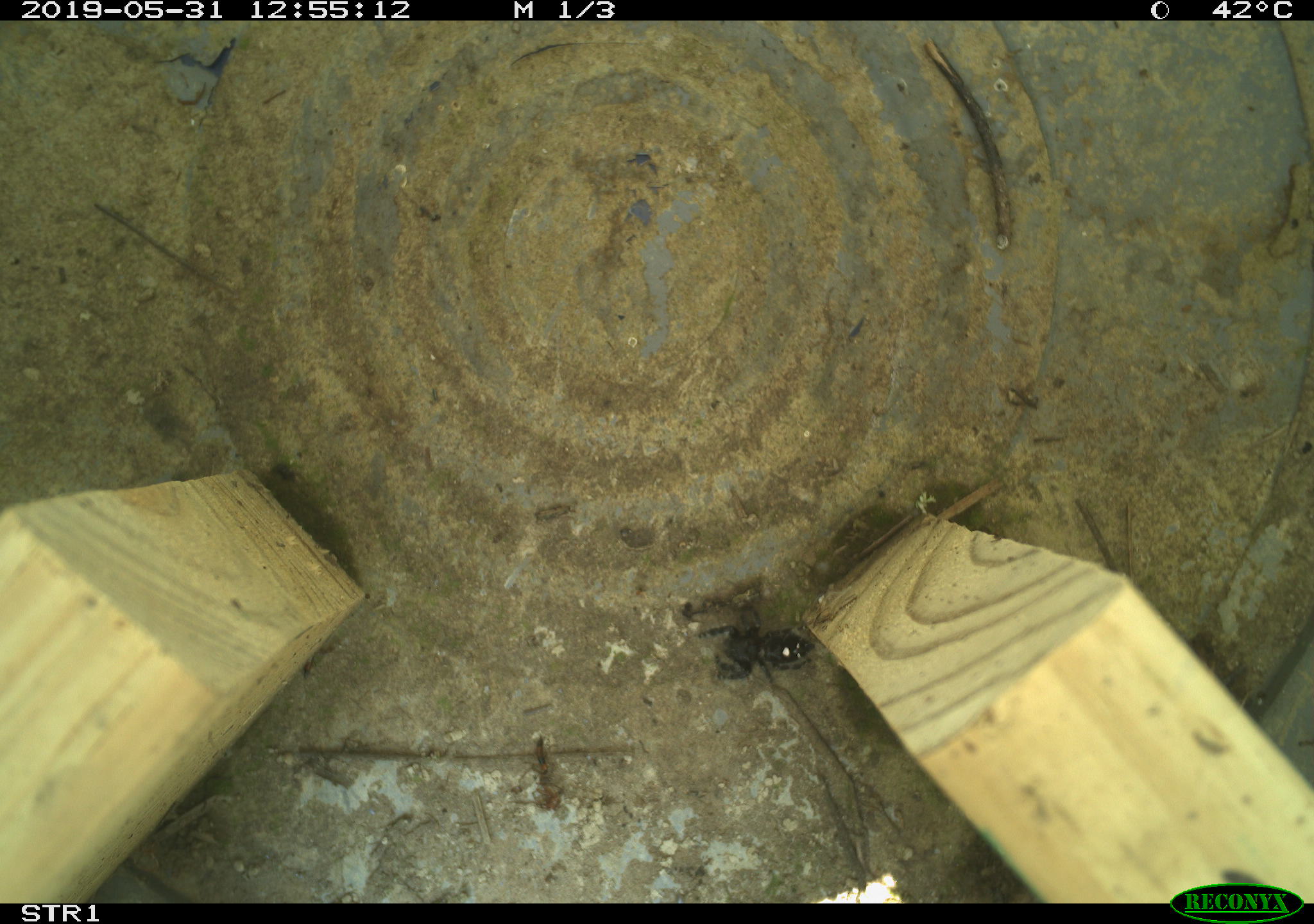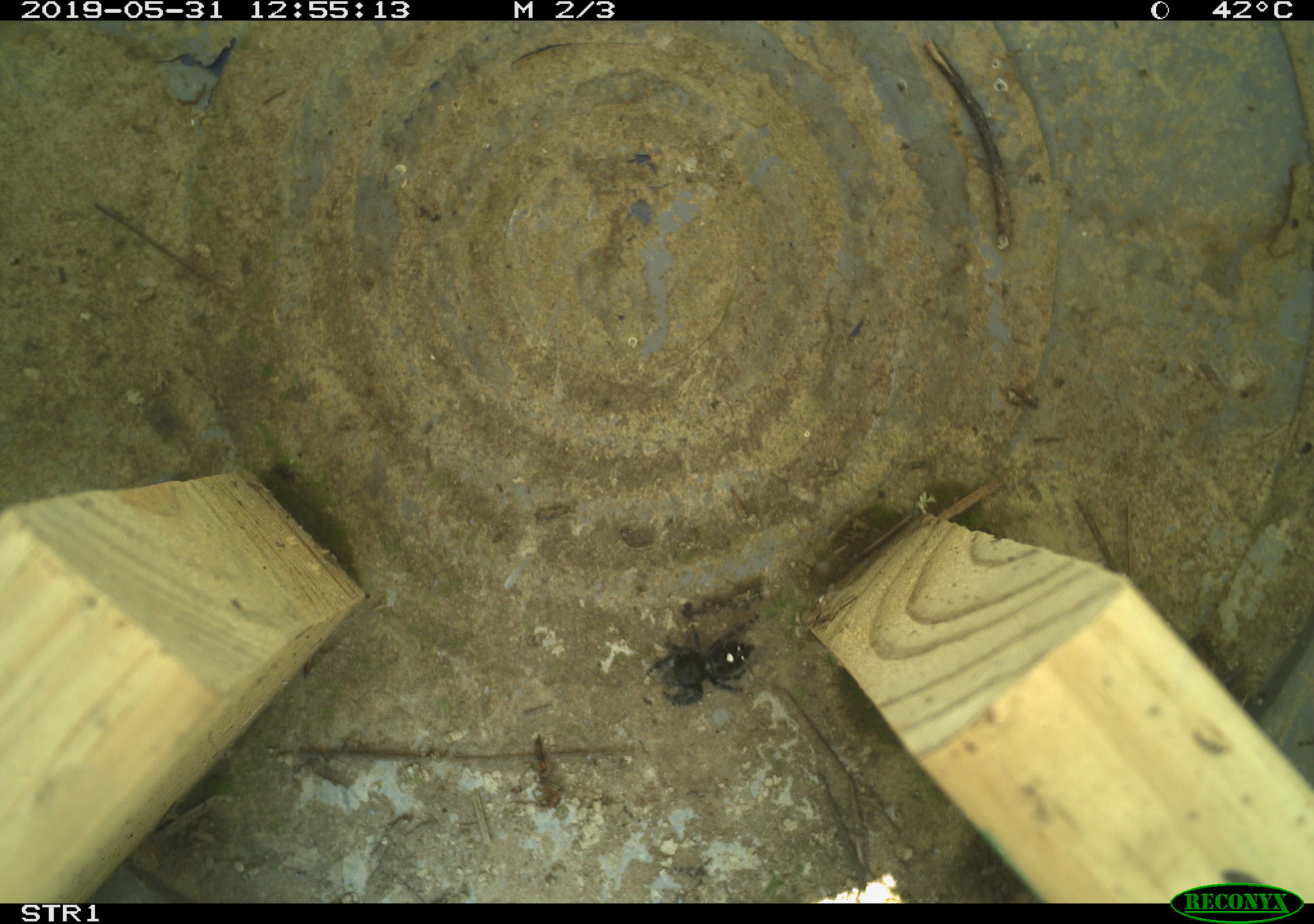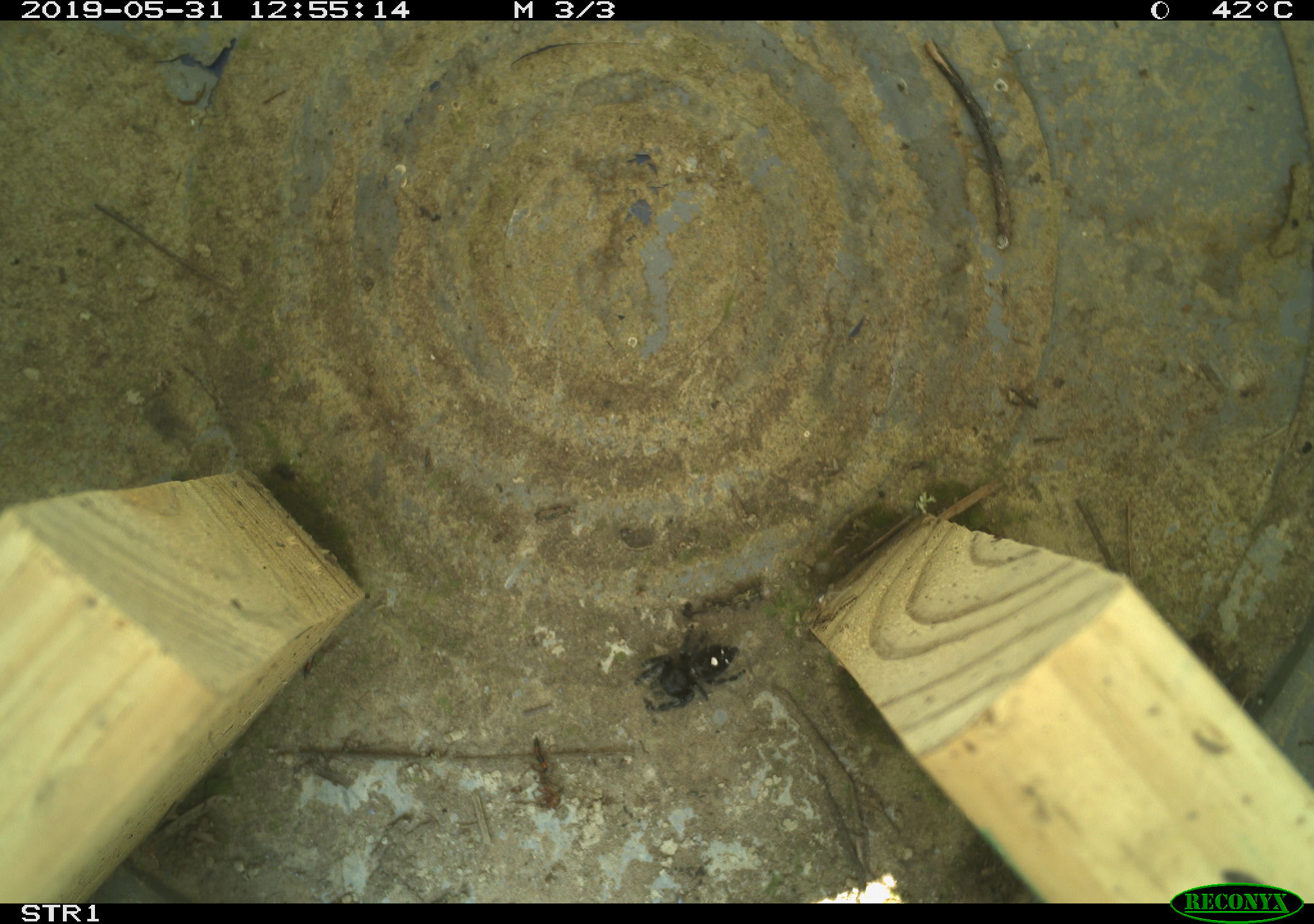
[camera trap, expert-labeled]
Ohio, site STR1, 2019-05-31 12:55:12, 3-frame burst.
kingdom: Animalia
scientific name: Animalia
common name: animal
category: invertebrate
Invertebrate (animal) (Animalia).